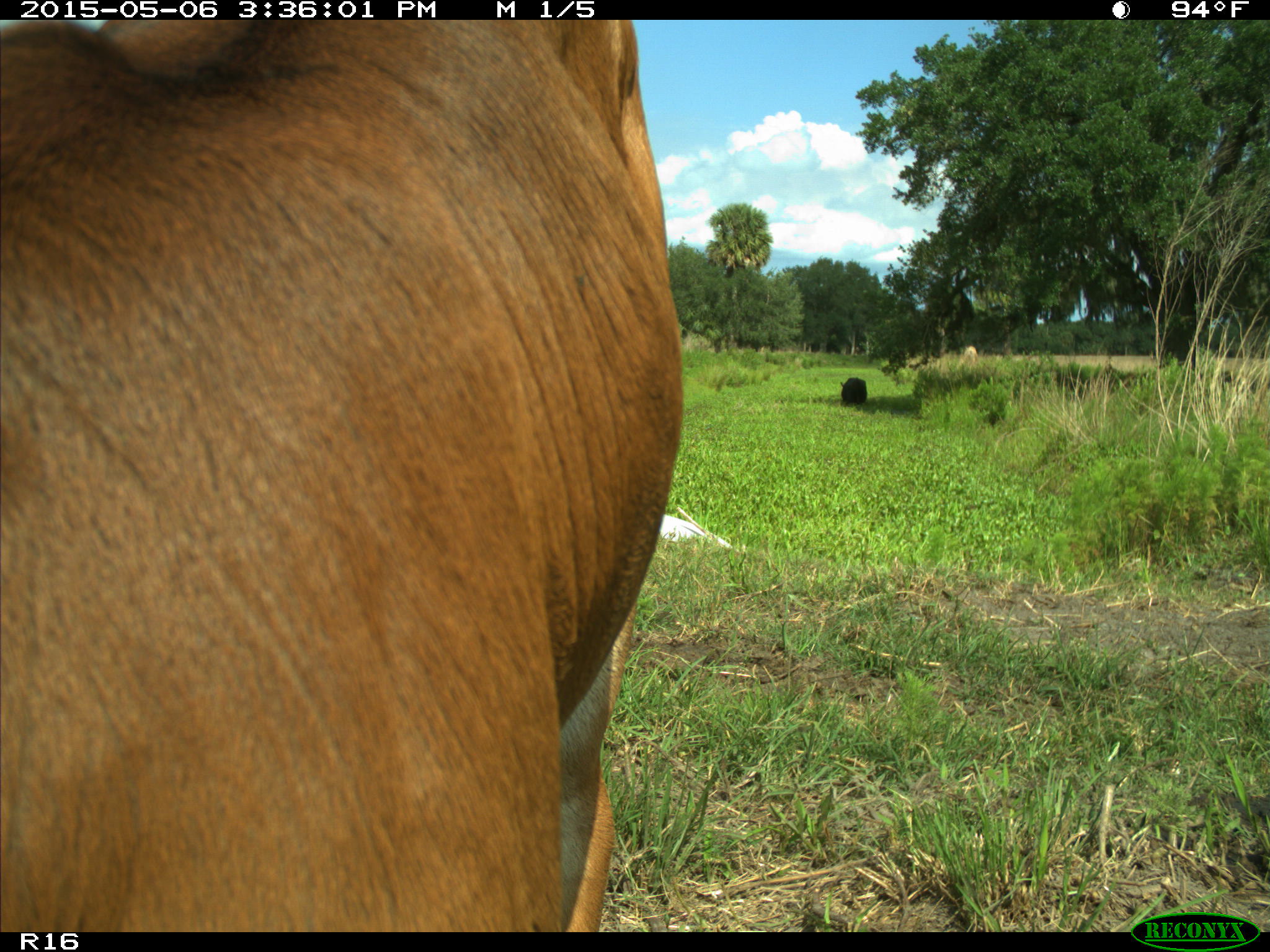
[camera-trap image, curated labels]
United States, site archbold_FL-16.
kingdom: Animalia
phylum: Chordata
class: Mammalia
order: Artiodactyla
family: Bovidae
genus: Bos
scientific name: Bos taurus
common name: domestic cow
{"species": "Bos taurus (domestic cow)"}